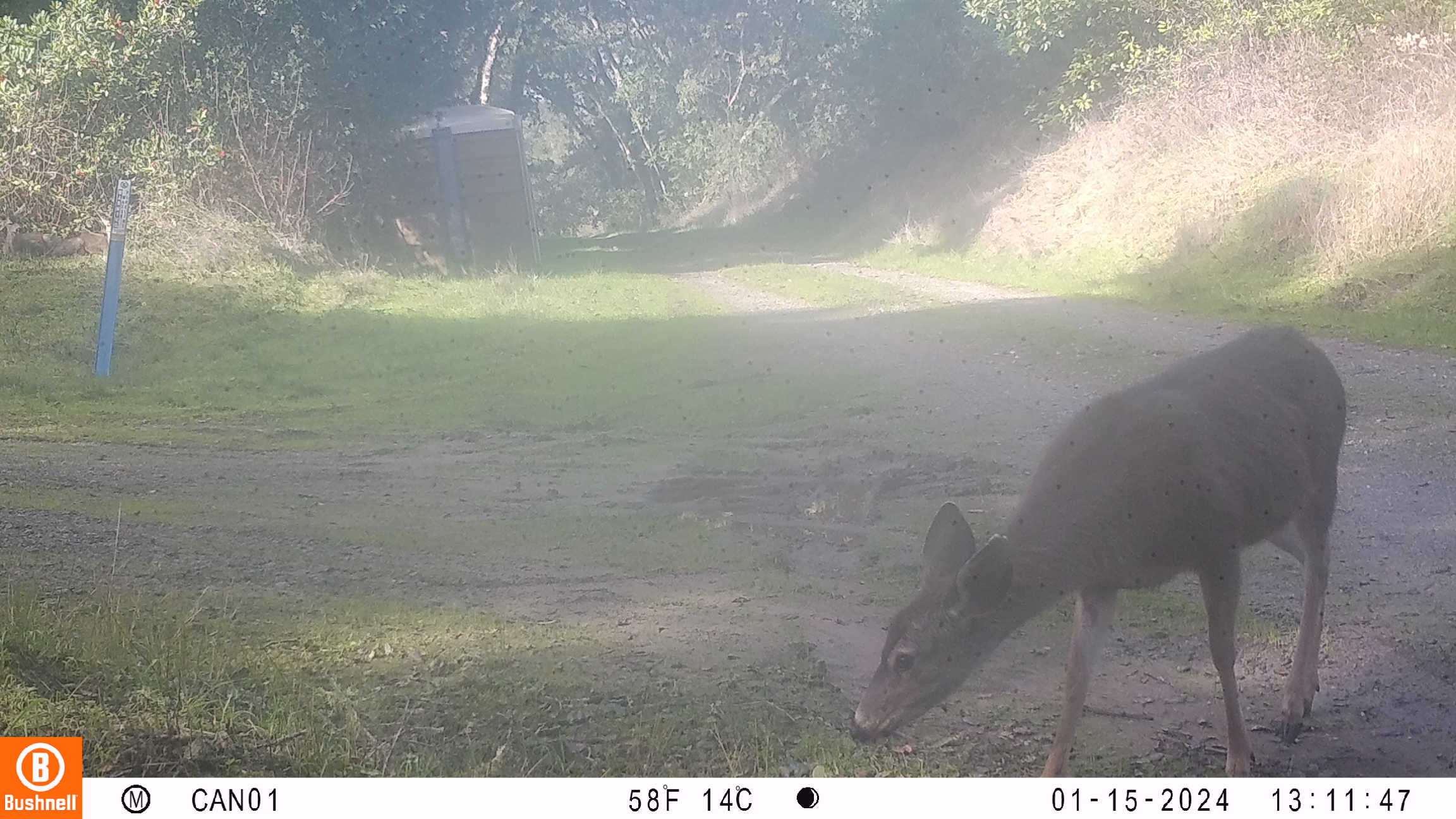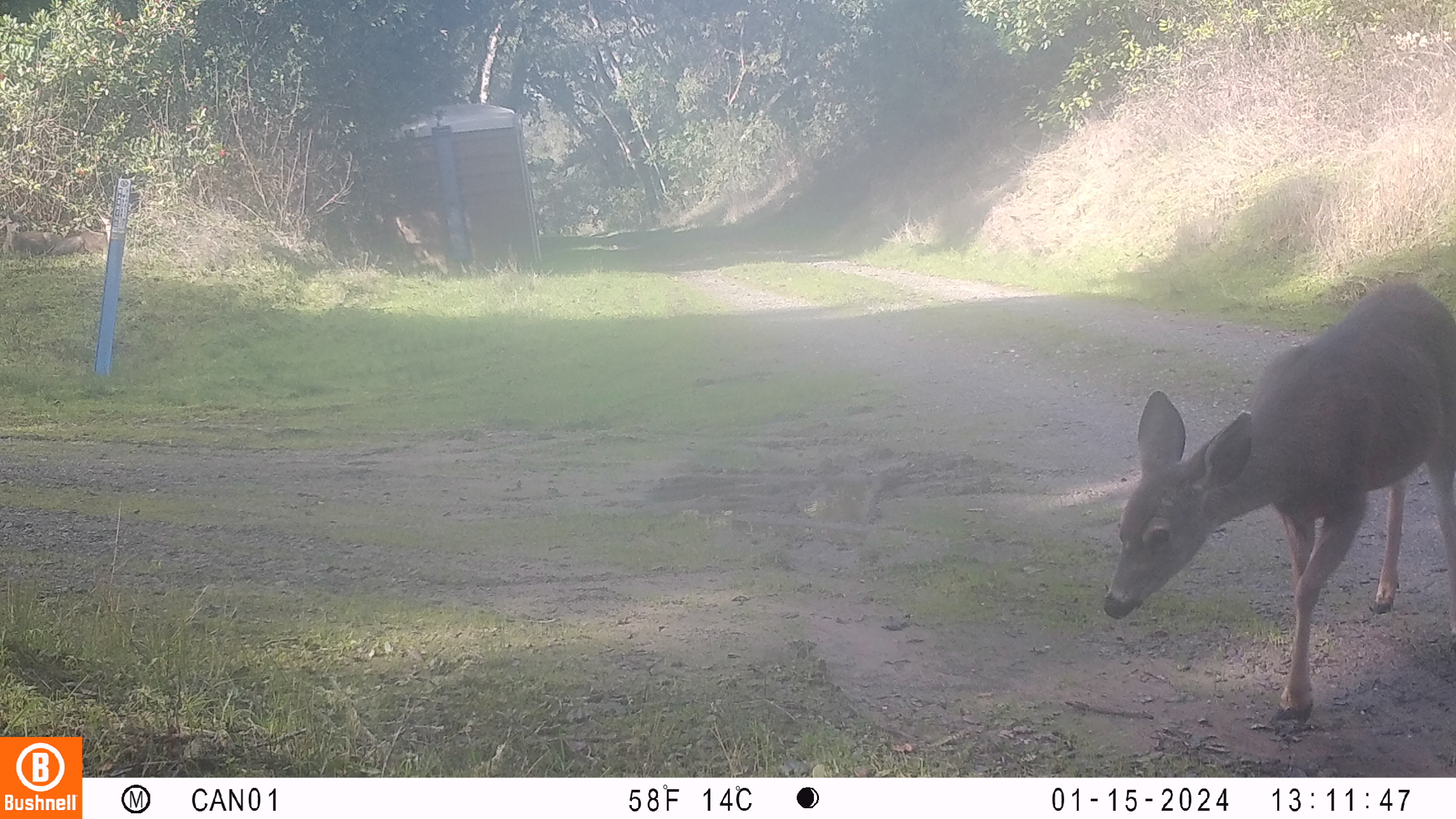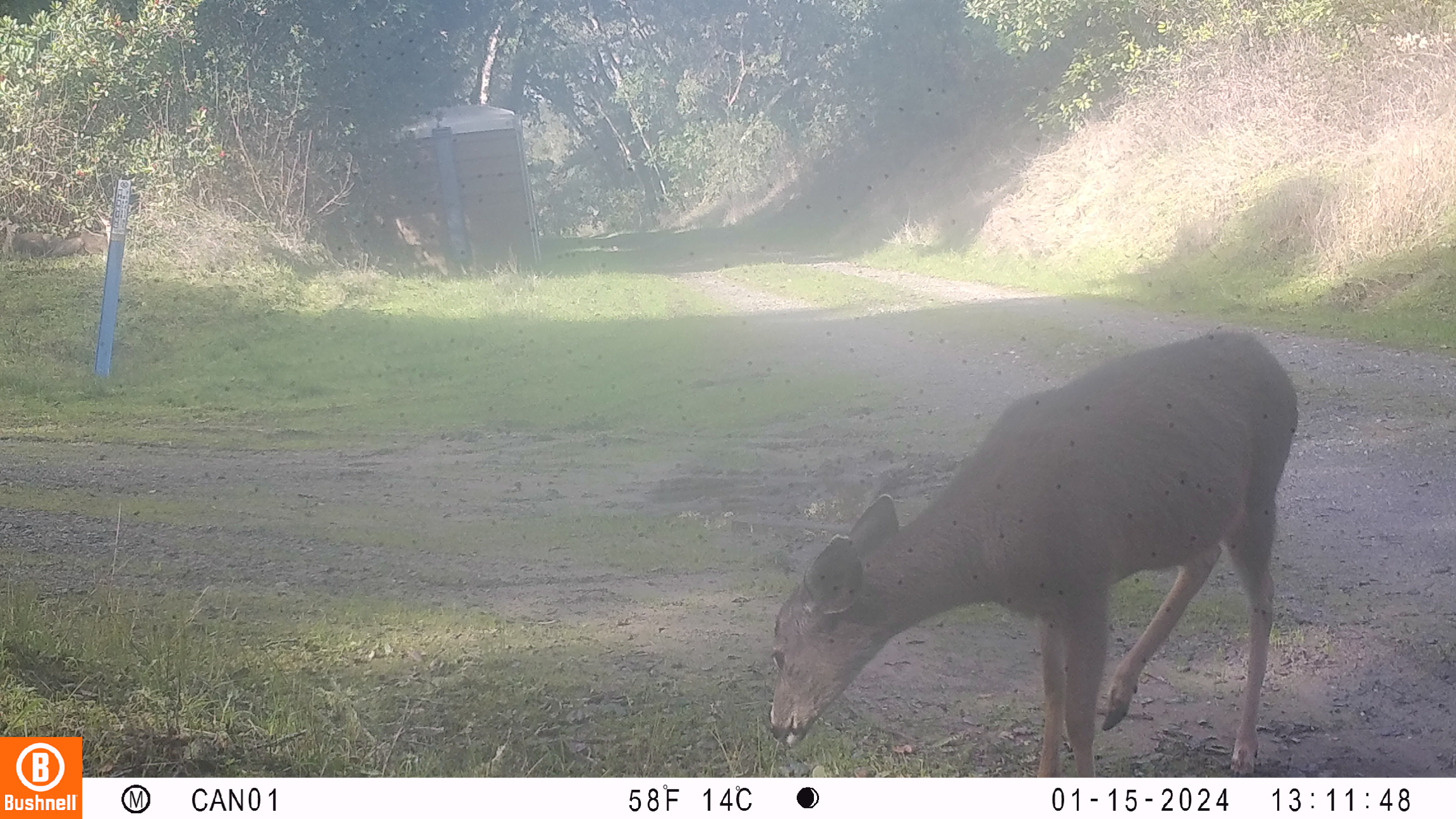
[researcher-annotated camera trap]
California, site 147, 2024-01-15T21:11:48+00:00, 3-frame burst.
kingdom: Animalia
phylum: Chordata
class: Mammalia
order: Artiodactyla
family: Cervidae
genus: Odocoileus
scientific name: Odocoileus hemionus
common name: mule deer